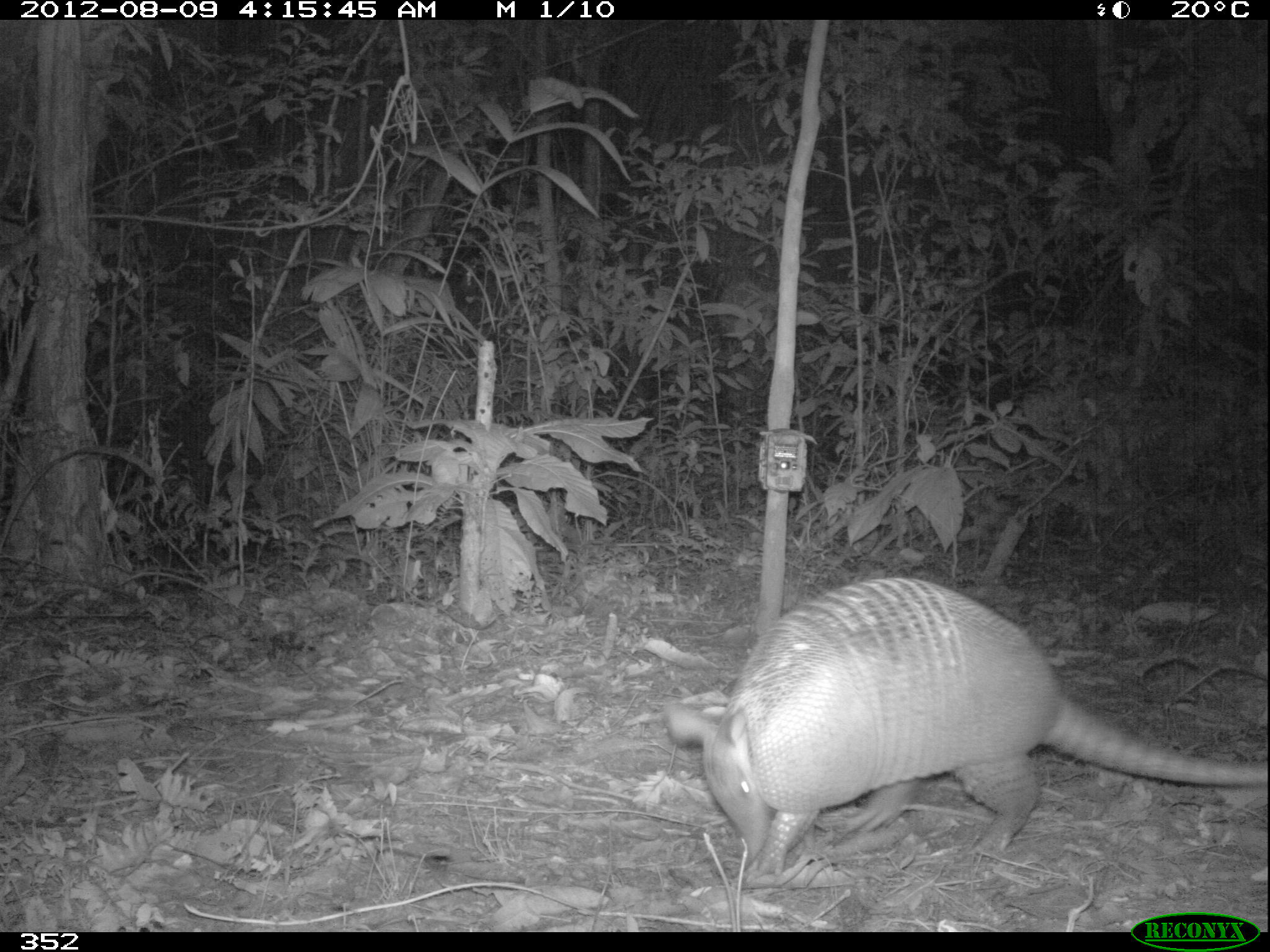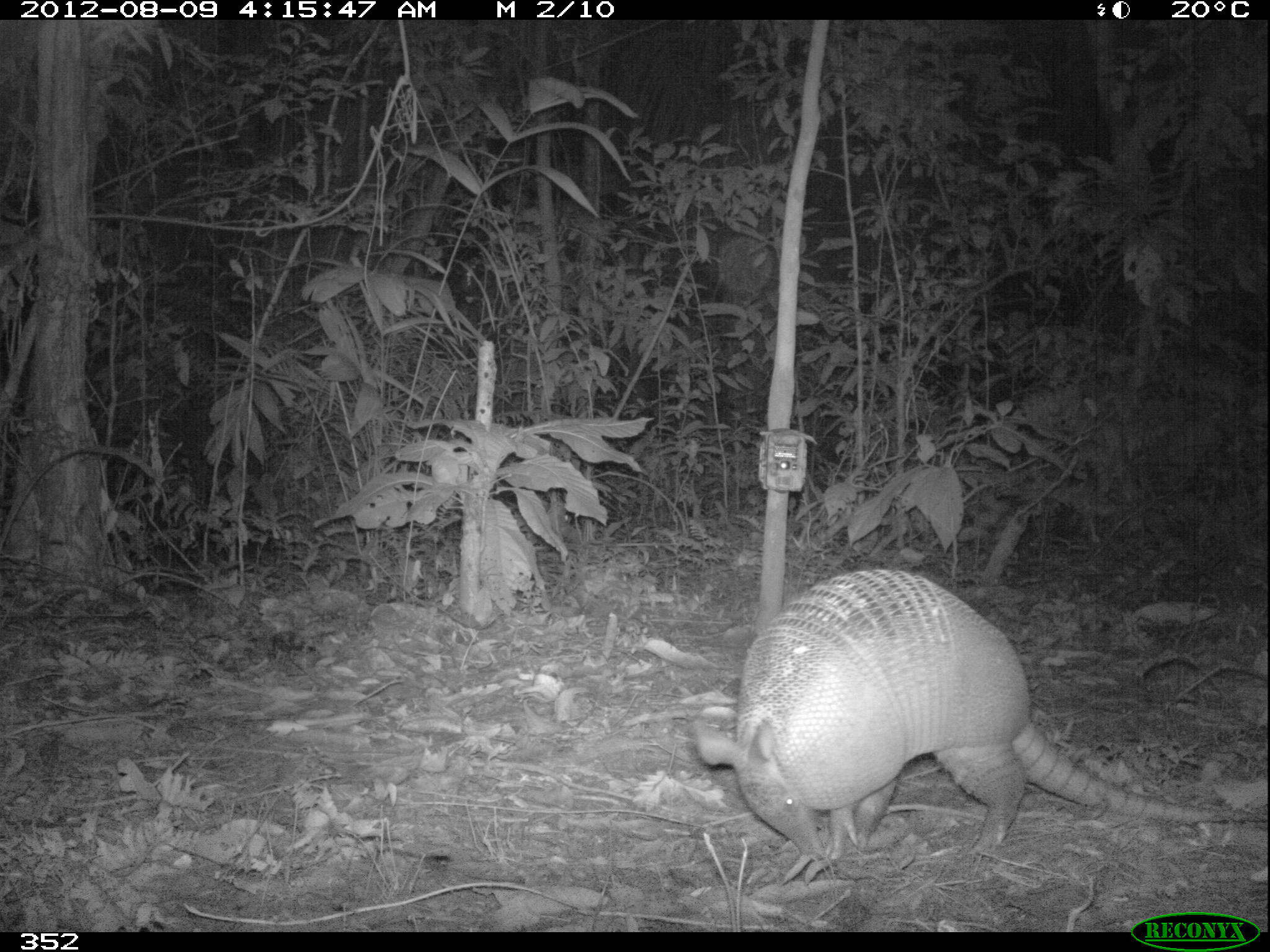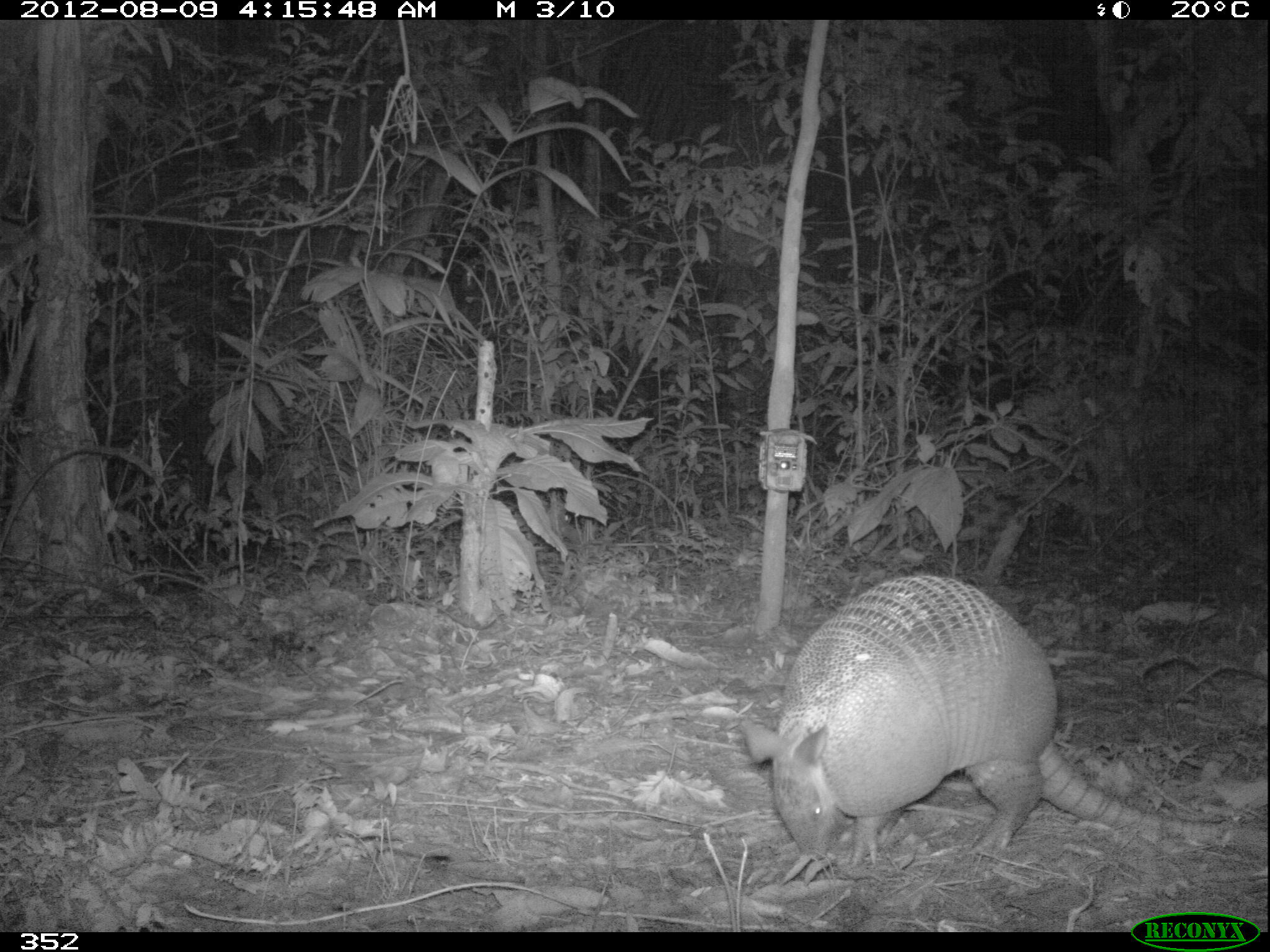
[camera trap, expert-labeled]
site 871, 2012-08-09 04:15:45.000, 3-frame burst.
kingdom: Animalia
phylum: Chordata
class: Mammalia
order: Cingulata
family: Dasypodidae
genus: Dasypus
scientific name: Dasypus novemcinctus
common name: nine-banded armadillo